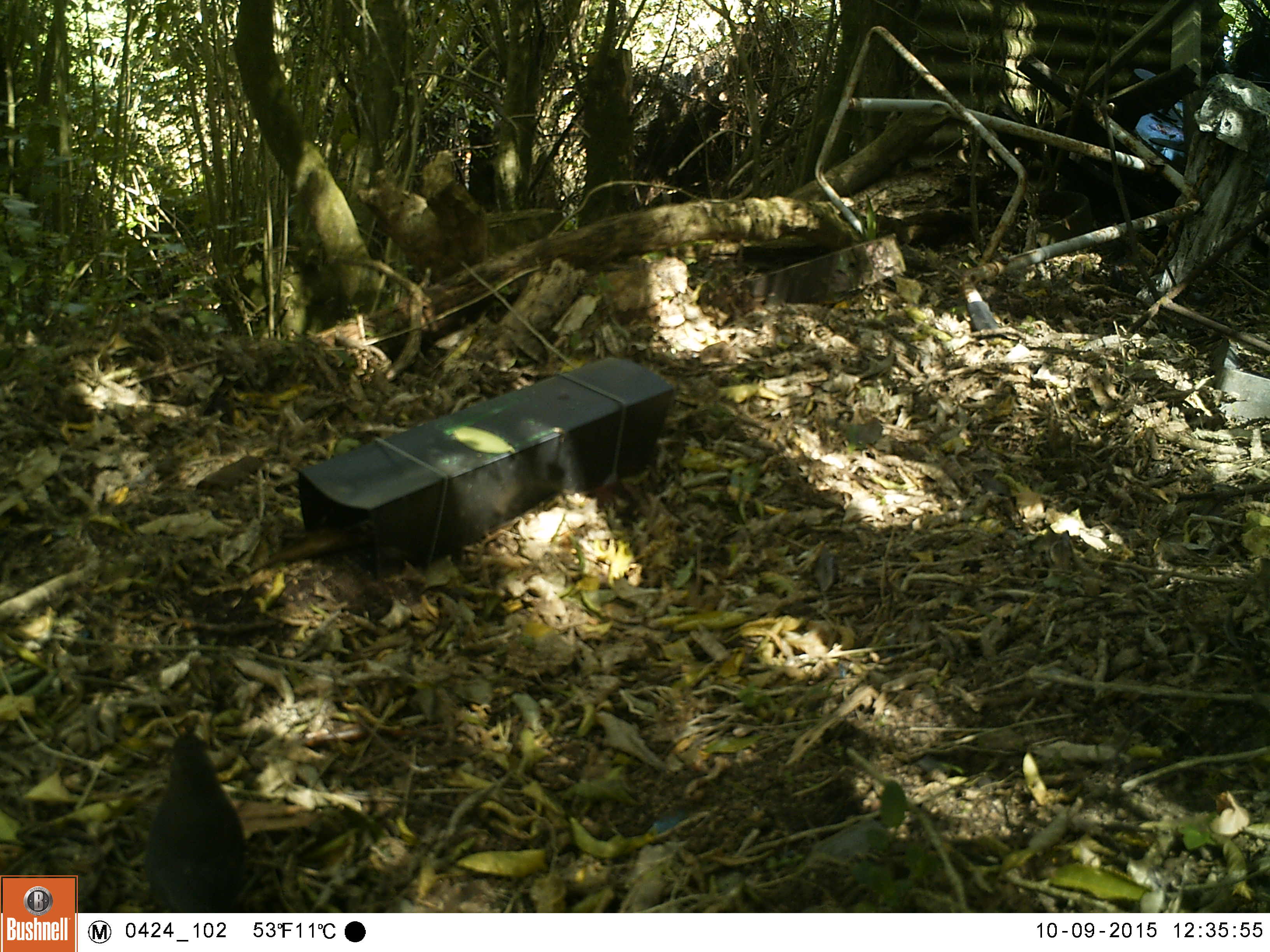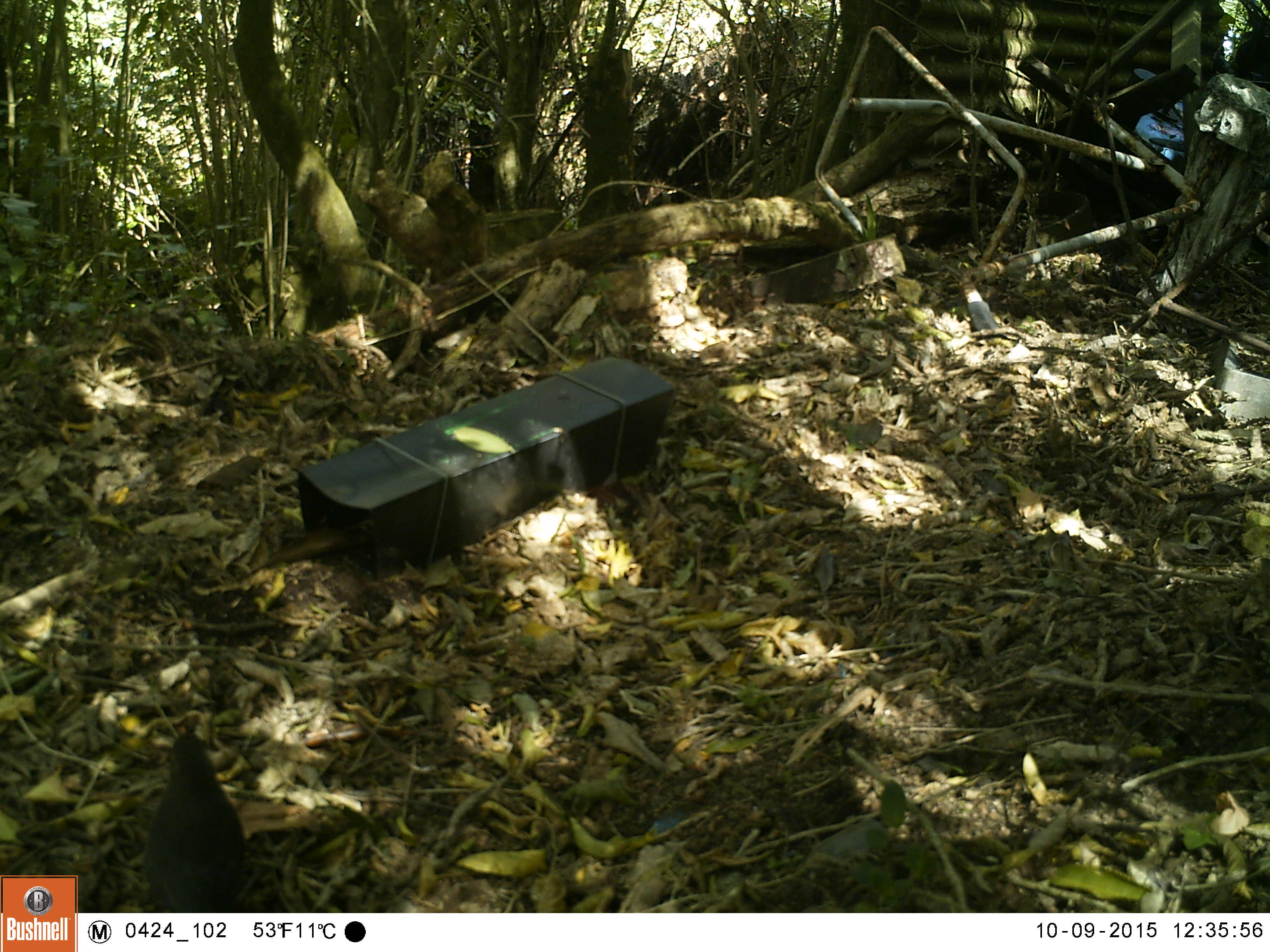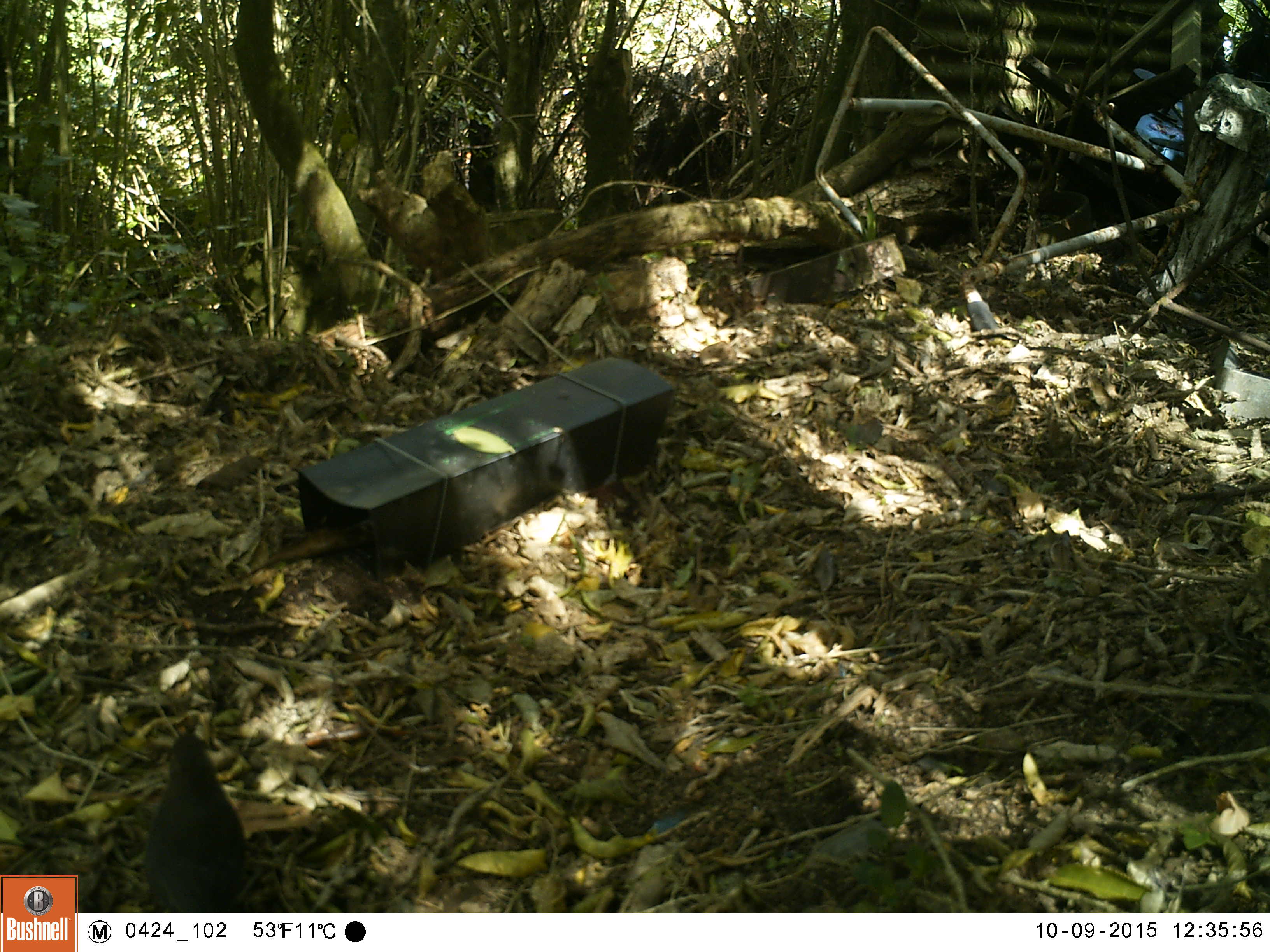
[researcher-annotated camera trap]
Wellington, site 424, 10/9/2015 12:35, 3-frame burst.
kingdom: Animalia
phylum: Chordata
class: Aves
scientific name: Aves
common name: bird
Bird (Aves).